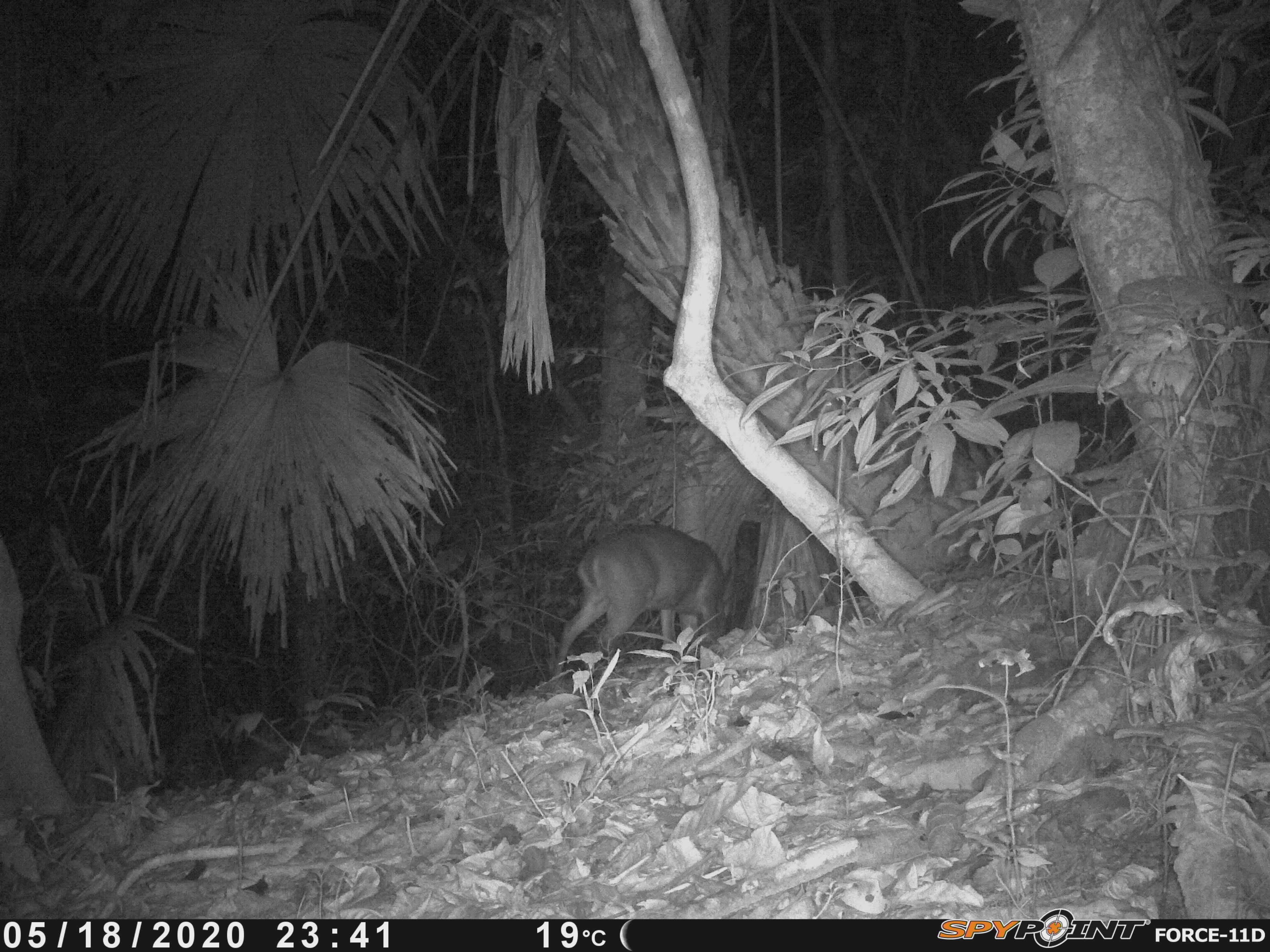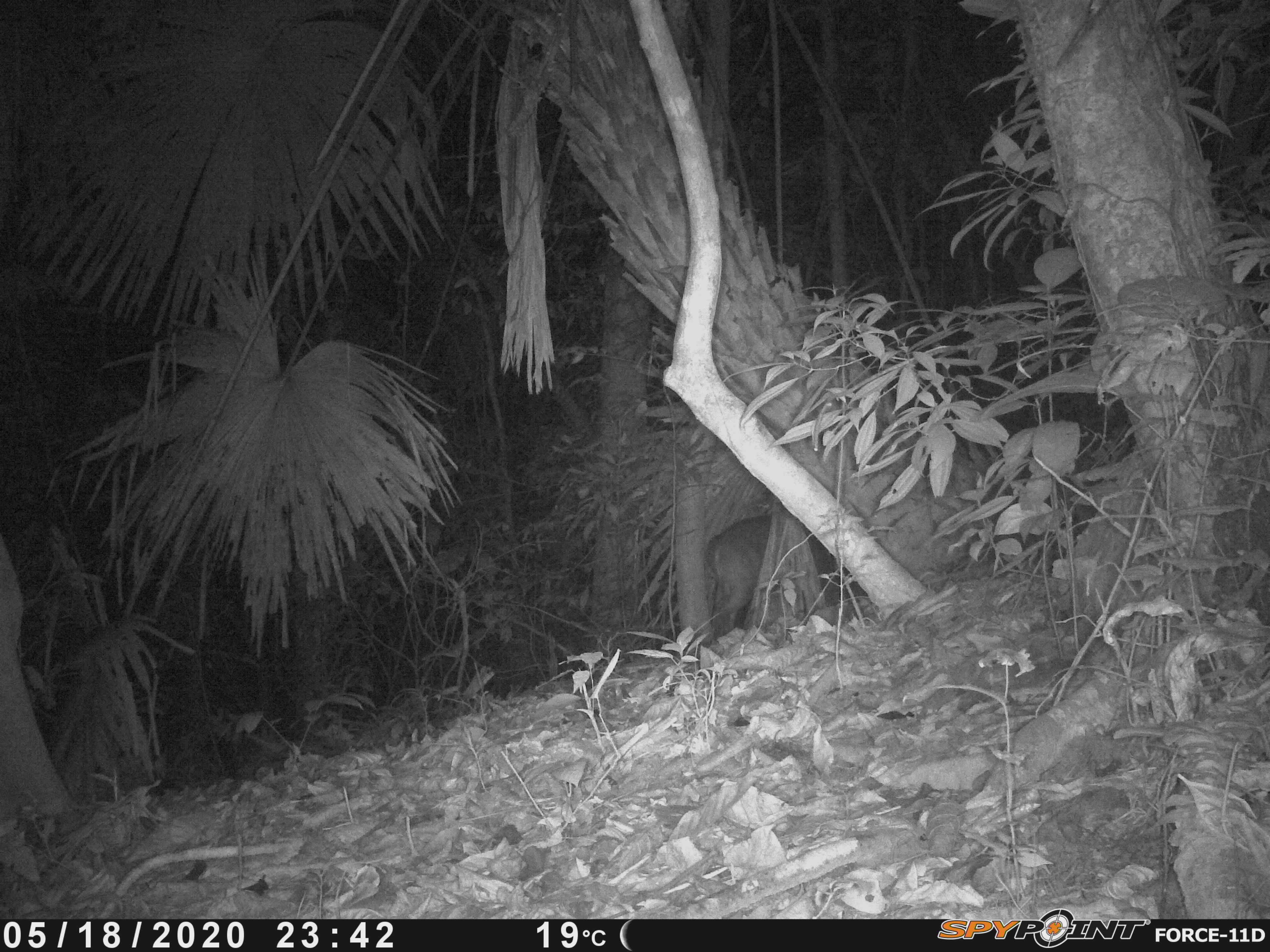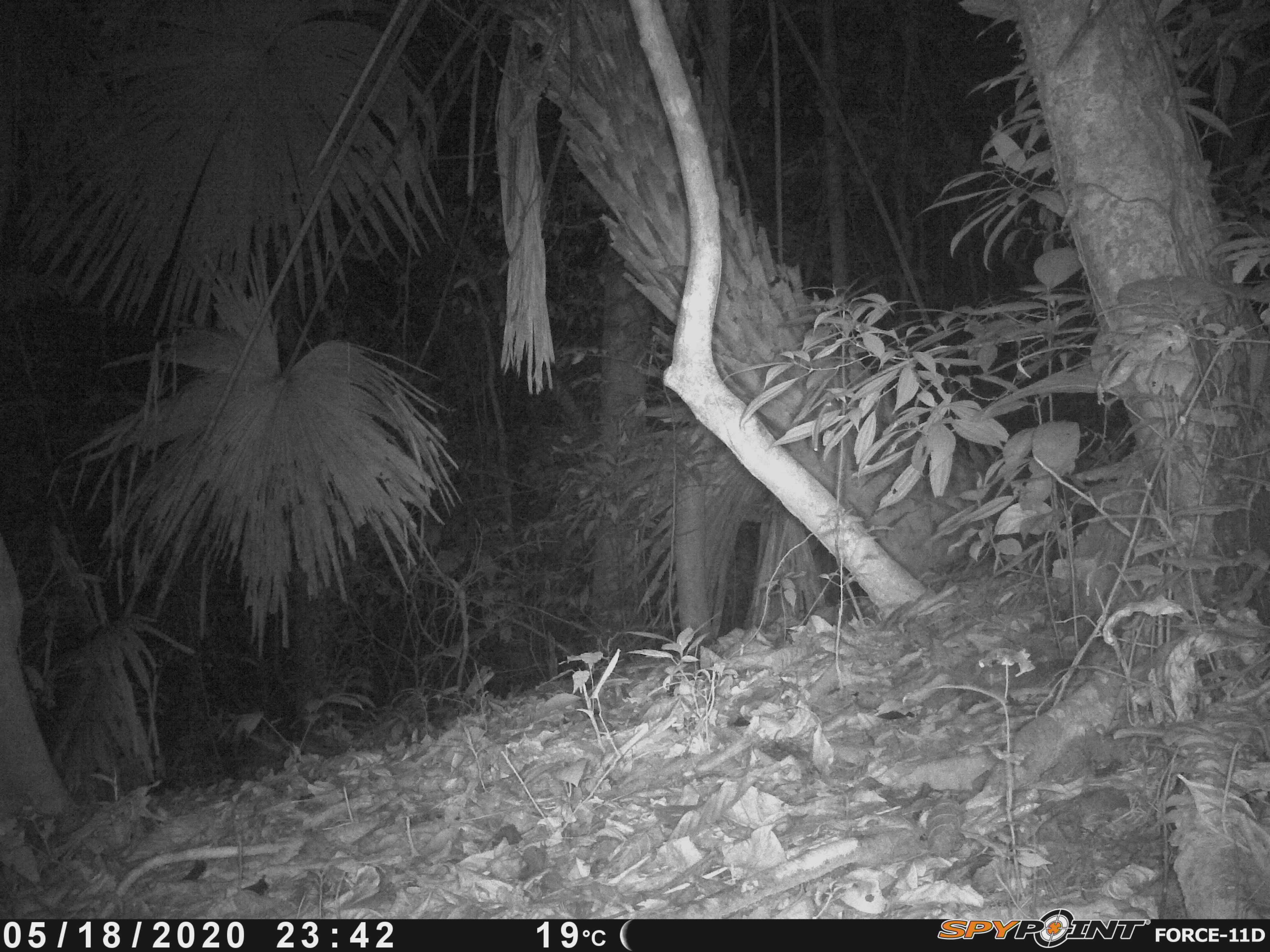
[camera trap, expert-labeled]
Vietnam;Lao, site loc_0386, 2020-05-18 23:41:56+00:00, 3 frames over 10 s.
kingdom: Animalia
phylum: Chordata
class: Mammalia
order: Artiodactyla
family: Cervidae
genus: Muntiacus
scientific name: Muntiacus vuquangensis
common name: large-antlered muntjac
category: large antlered muntjac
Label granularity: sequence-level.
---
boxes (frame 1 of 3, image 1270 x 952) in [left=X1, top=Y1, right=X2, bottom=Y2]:
large antlered muntjac: [left=548, top=522, right=731, bottom=678]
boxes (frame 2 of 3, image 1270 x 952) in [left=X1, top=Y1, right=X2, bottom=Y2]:
large antlered muntjac: [left=703, top=515, right=773, bottom=643]